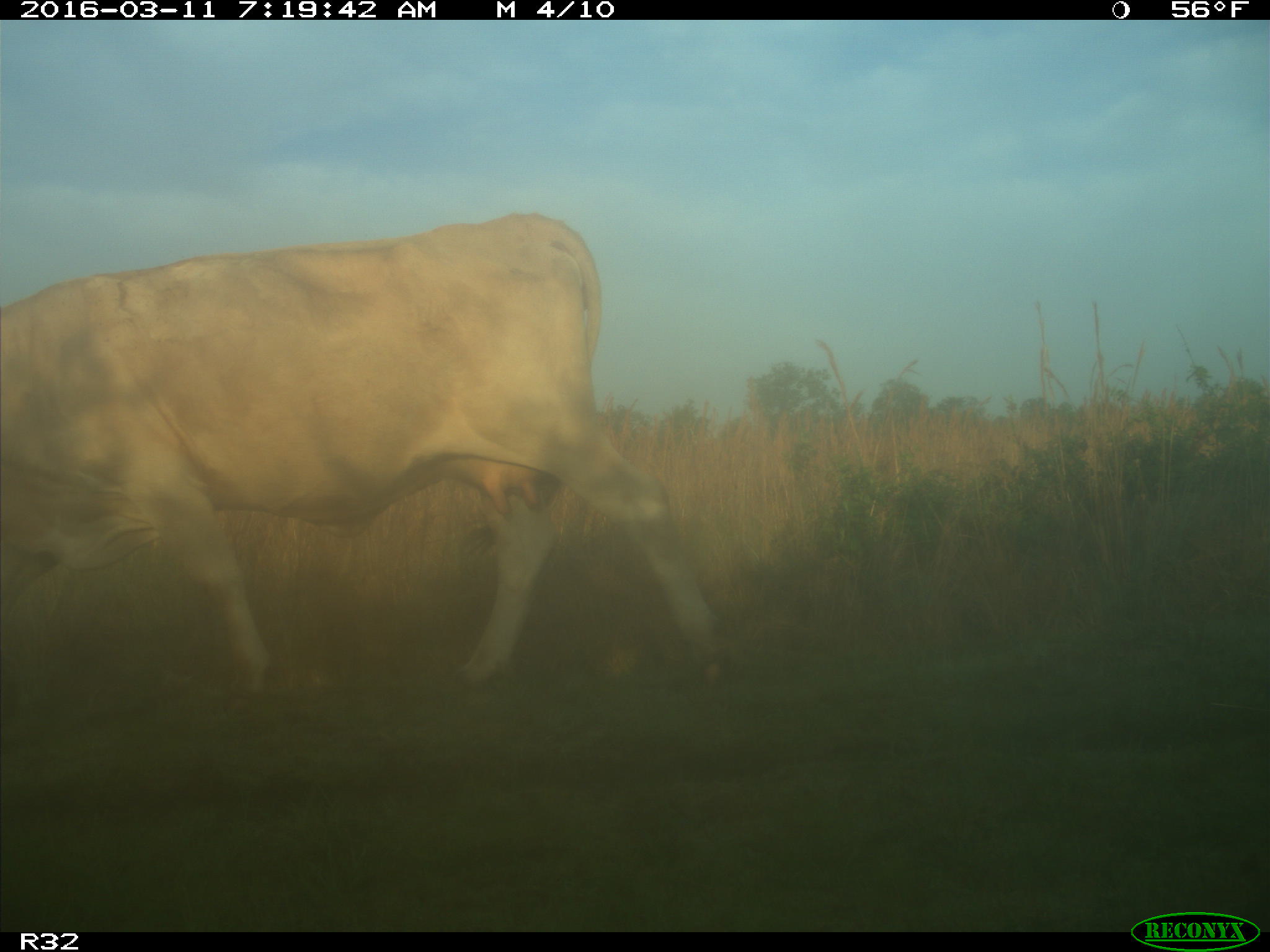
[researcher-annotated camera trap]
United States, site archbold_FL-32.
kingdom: Animalia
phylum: Chordata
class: Mammalia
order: Artiodactyla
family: Bovidae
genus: Bos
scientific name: Bos taurus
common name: domestic cow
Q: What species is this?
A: Bos taurus (domestic cow).